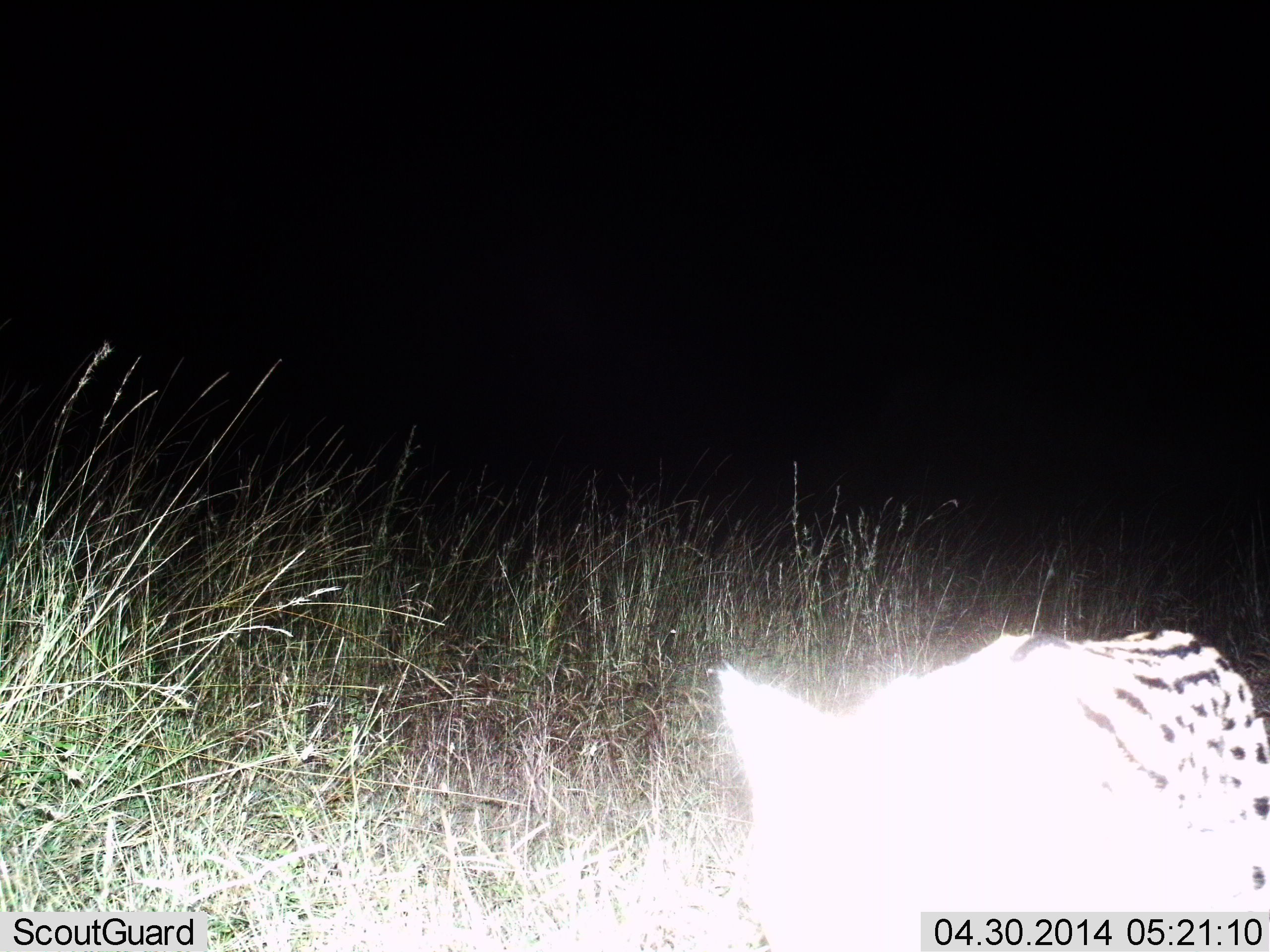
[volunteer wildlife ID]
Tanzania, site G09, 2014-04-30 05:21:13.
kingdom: Animalia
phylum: Chordata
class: Mammalia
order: Carnivora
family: Felidae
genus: Leptailurus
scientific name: Leptailurus serval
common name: serval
Serval (Leptailurus serval), count 1. Behavior (volunteer vote fractions): standing 39%, resting 3%, moving 55%, interacting 5%. Young present (vote fraction): 0%. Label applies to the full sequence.